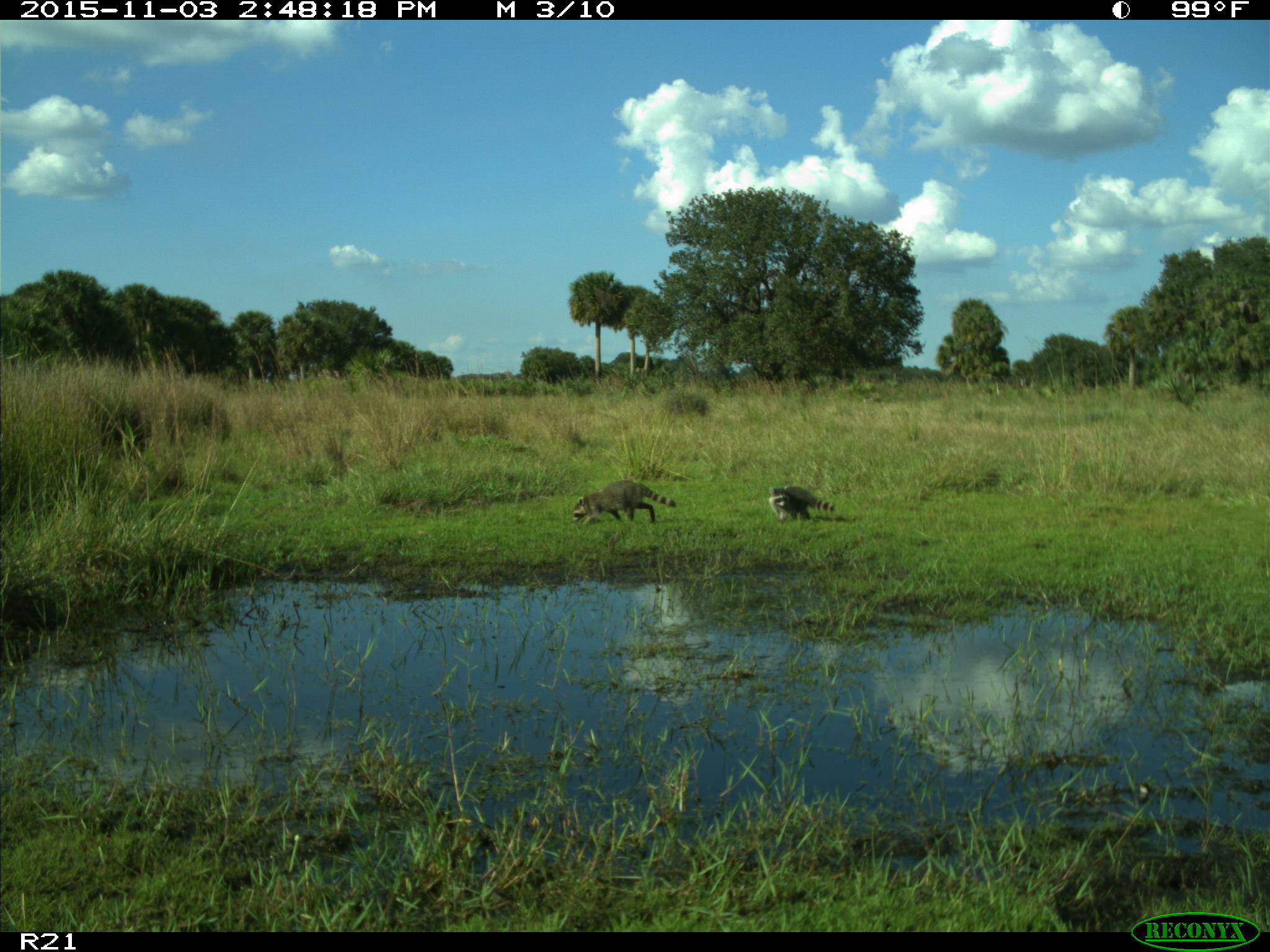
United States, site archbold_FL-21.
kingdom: Animalia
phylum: Chordata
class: Mammalia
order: Carnivora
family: Procyonidae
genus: Procyon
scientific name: Procyon lotor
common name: common raccoon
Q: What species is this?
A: Procyon lotor (common raccoon).